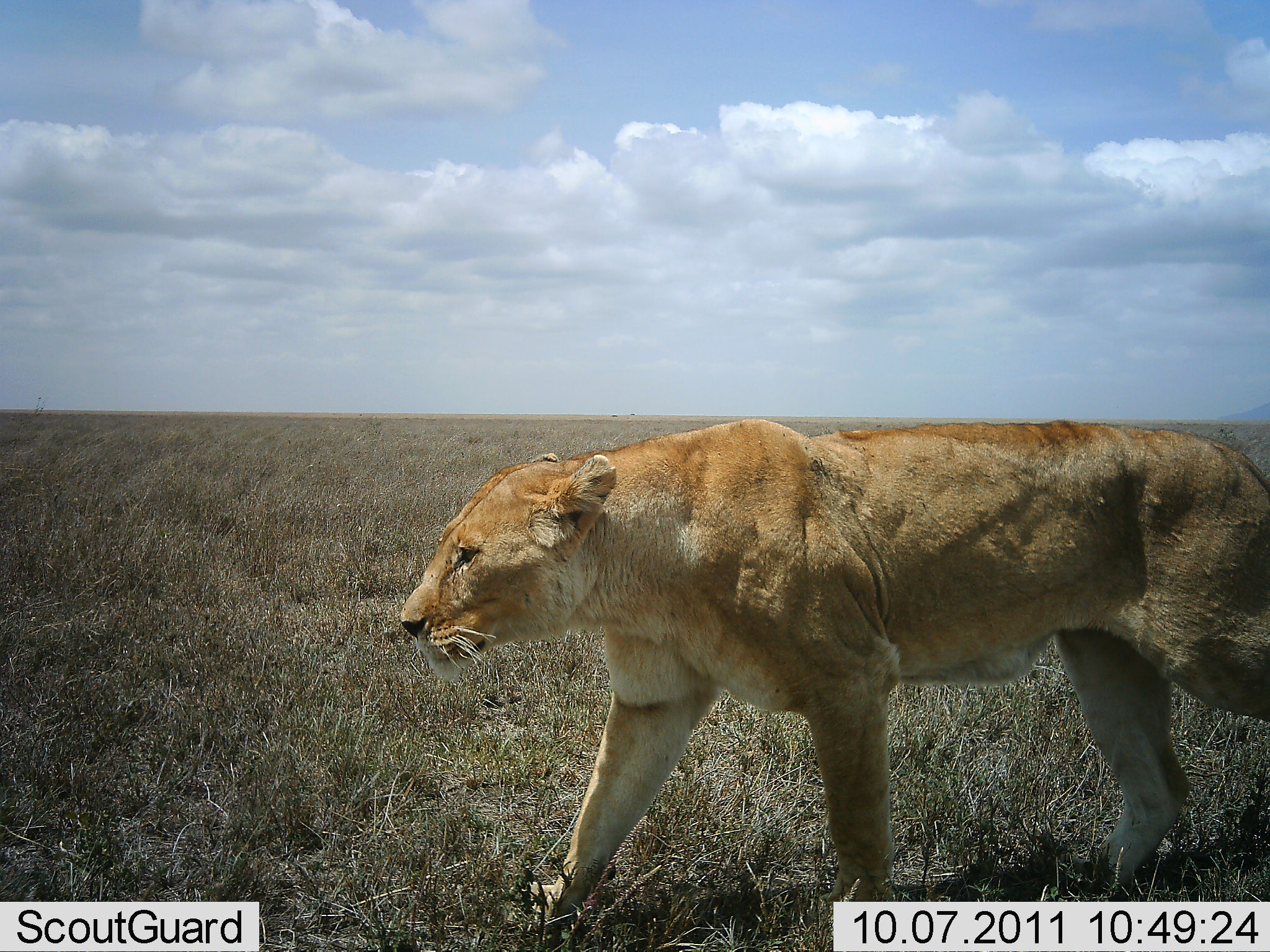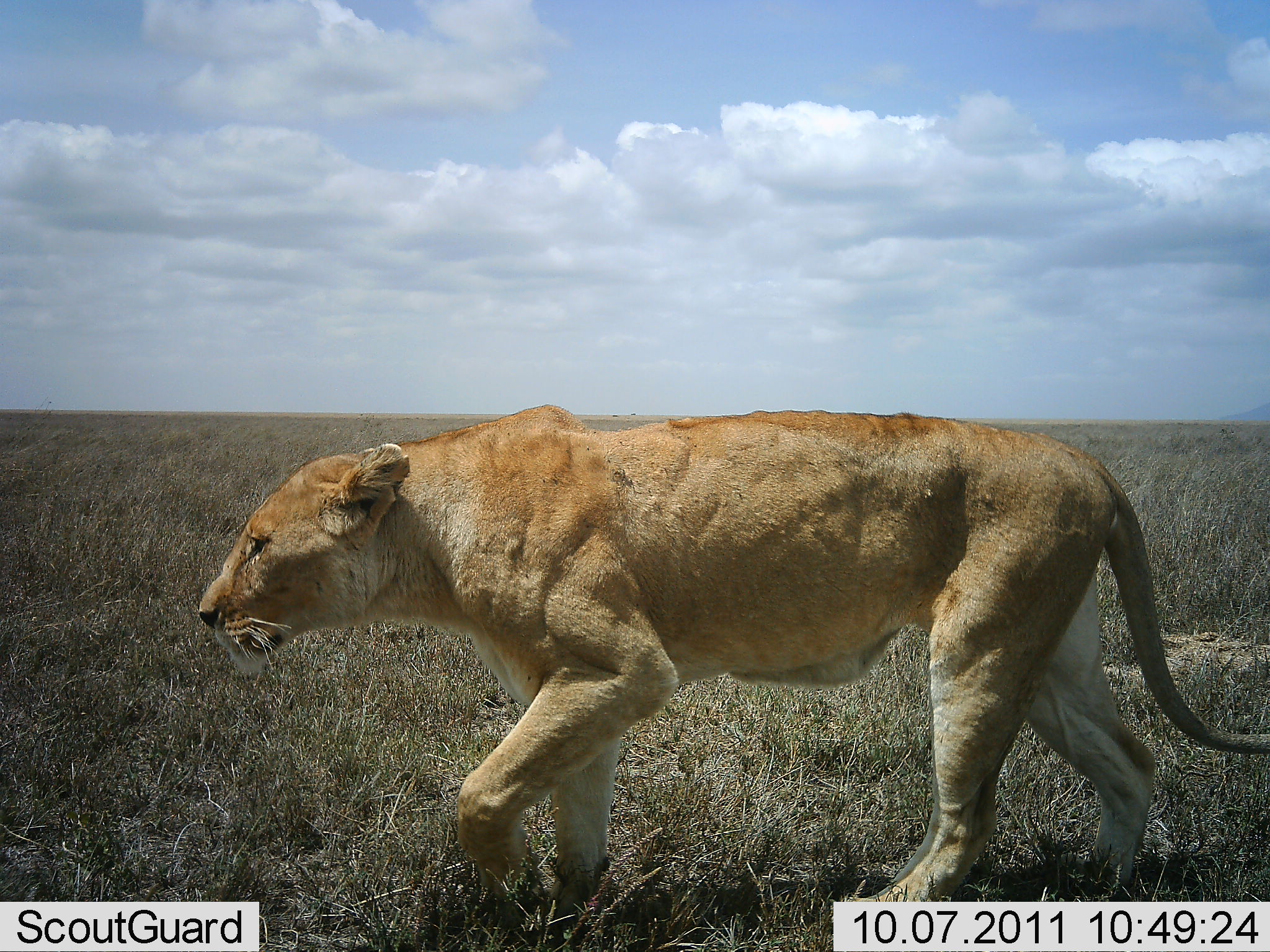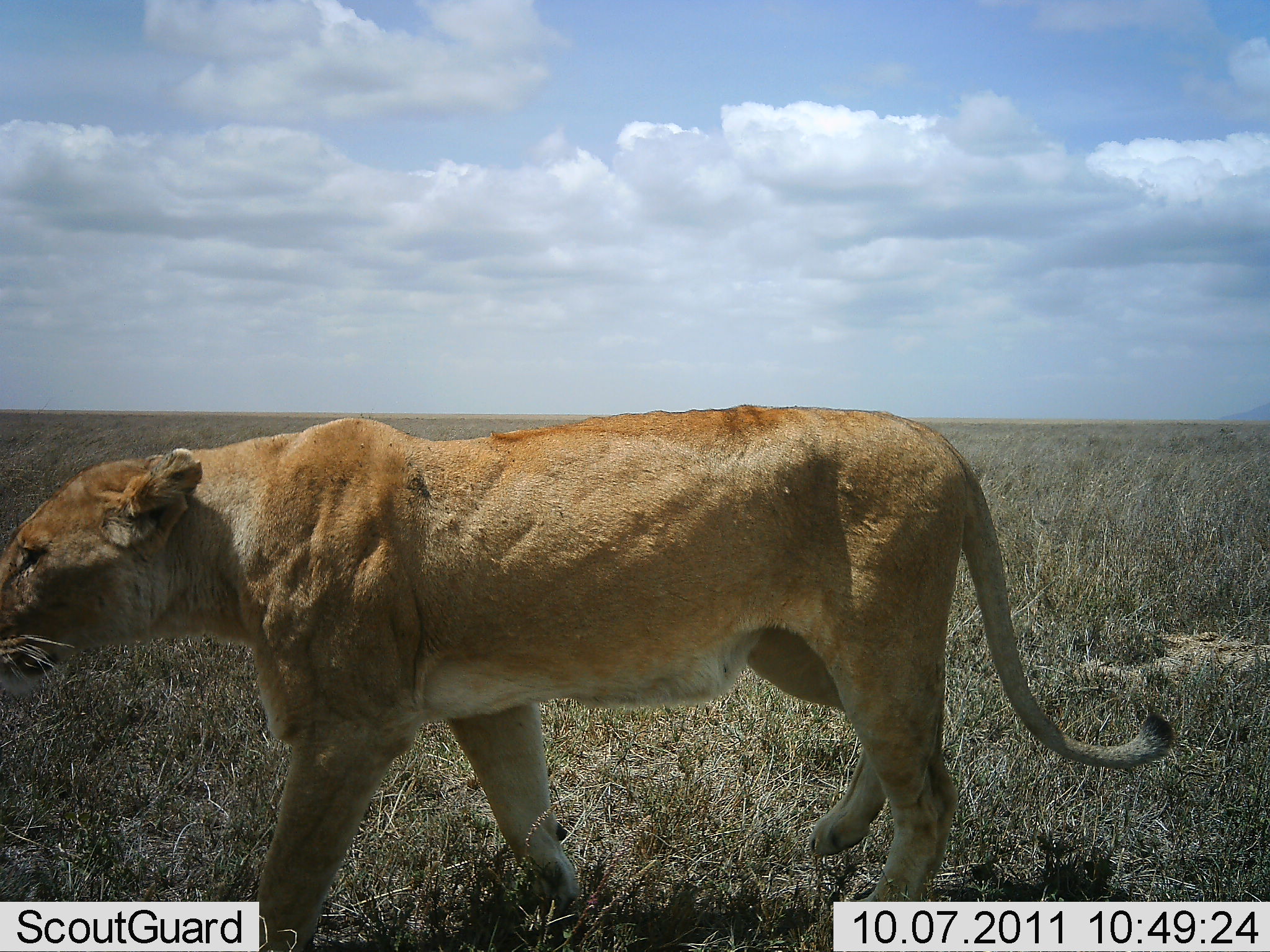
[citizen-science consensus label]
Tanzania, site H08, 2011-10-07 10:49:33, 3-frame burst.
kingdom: Animalia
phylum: Chordata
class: Mammalia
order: Carnivora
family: Felidae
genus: Panthera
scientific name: Panthera leo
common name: lion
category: lionfemale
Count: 1.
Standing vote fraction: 0%.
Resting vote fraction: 0%.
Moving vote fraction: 100%.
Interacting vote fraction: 0%.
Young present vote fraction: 0%.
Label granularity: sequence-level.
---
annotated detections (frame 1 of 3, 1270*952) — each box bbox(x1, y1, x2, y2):
animal: bbox(396, 417, 1270, 952)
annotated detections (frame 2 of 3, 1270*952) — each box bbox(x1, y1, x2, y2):
animal: bbox(194, 402, 1270, 950)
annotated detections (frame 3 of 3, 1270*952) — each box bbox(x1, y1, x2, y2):
animal: bbox(0, 403, 1175, 952)